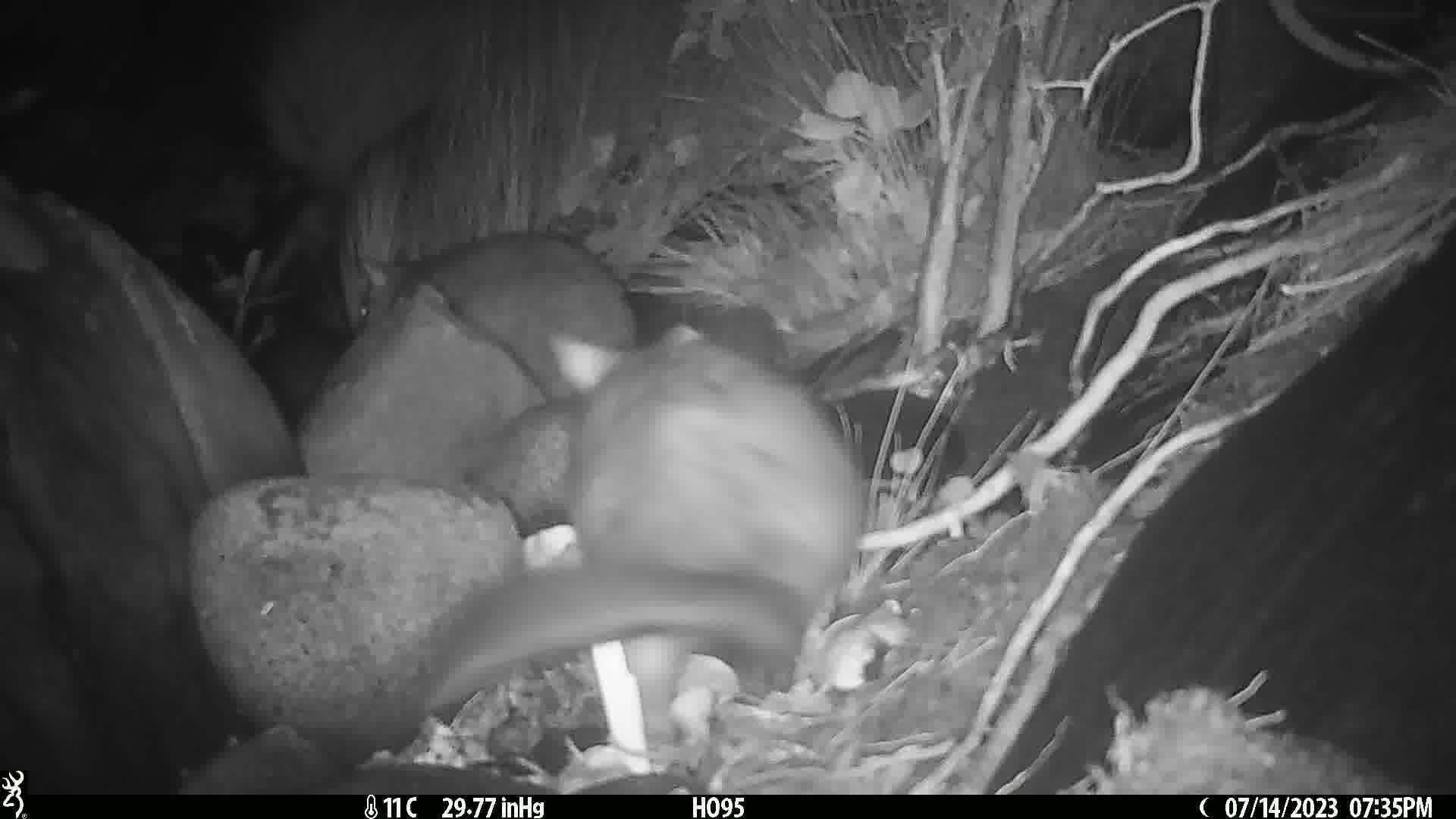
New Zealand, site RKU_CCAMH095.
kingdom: Animalia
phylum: Chordata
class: Mammalia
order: Diprotodontia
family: Phalangeridae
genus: Trichosurus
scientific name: Trichosurus vulpecula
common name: common brushtail possum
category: possum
Possum (common brushtail possum) (Trichosurus vulpecula).